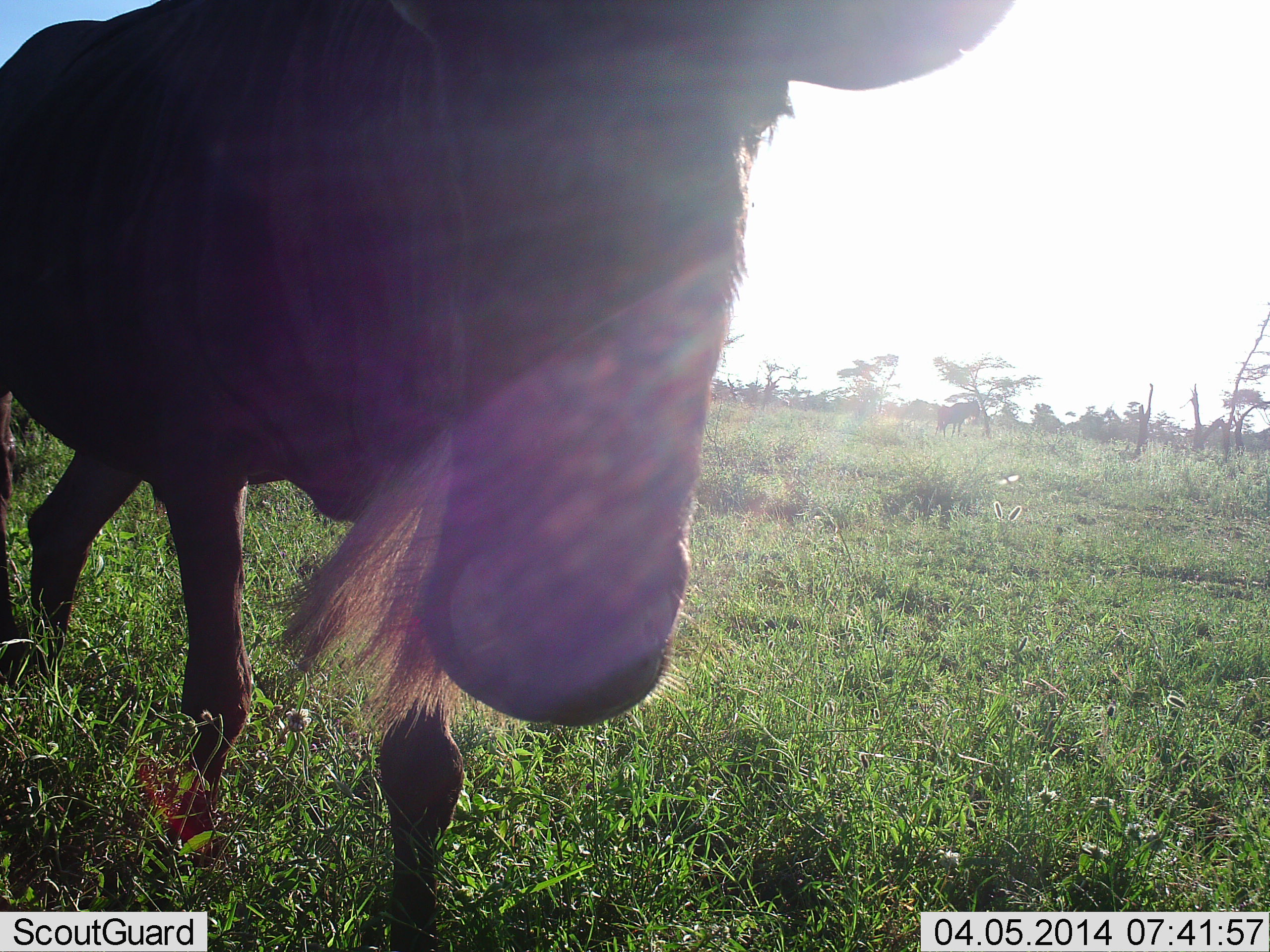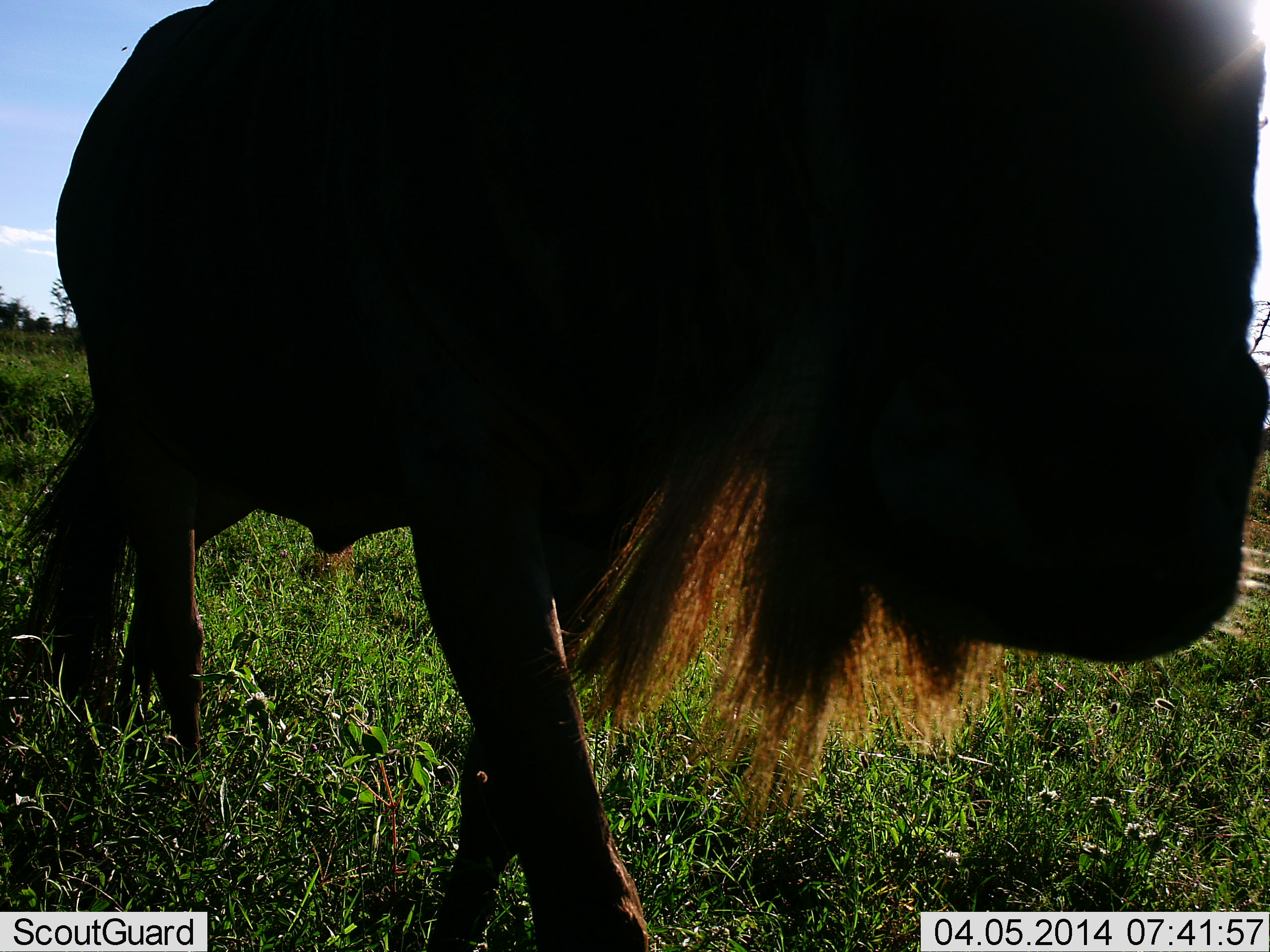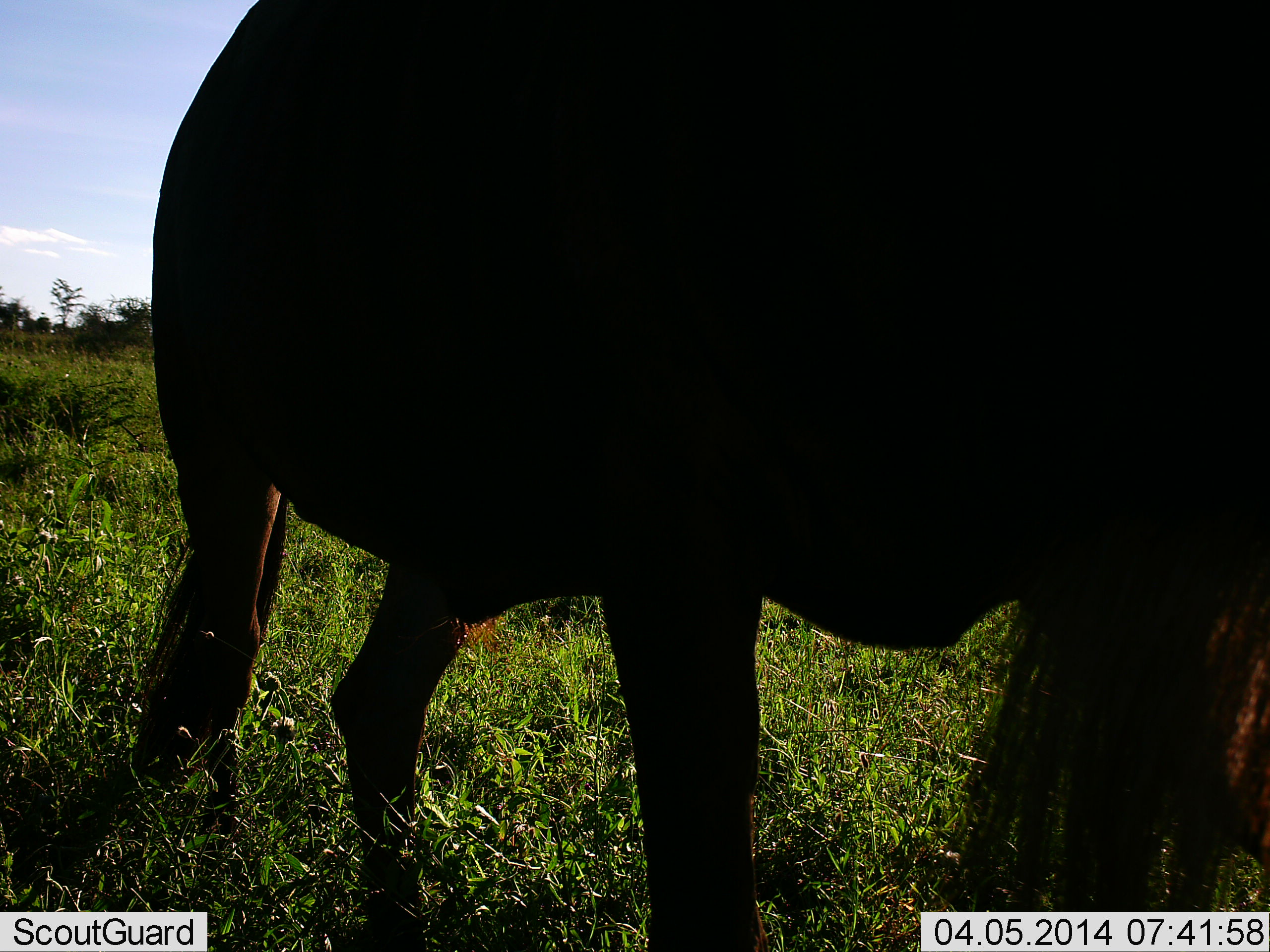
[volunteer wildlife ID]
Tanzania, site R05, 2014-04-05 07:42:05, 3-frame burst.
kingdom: Animalia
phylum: Chordata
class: Mammalia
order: Artiodactyla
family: Bovidae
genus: Connochaetes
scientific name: Connochaetes taurinus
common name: blue wildebeest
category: wildebeest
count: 1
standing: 11%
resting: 0%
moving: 94%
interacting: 2%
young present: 0%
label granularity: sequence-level